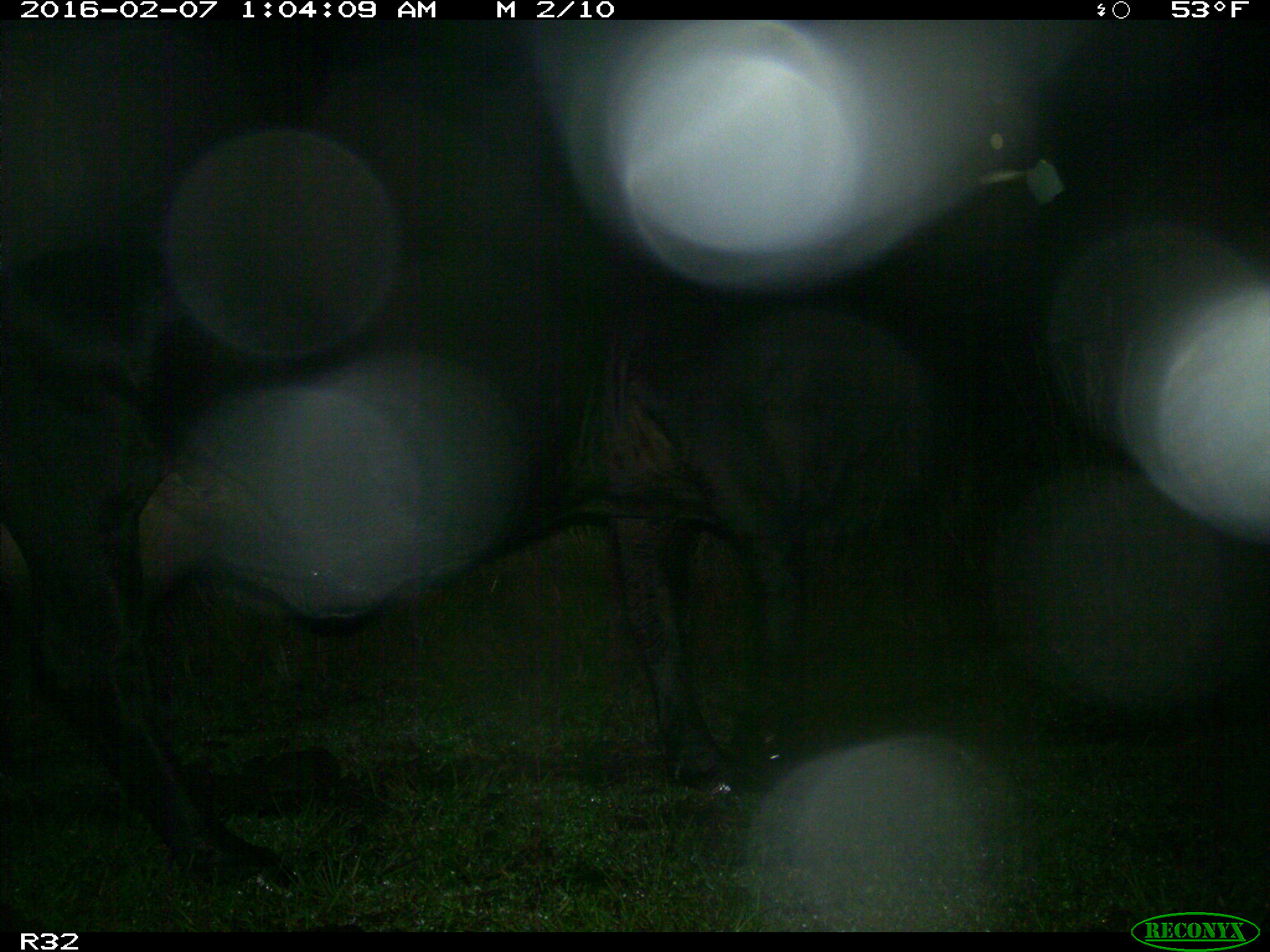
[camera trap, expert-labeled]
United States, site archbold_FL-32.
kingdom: Animalia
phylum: Chordata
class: Mammalia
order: Artiodactyla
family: Bovidae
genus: Bos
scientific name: Bos taurus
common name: domestic cow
Bos taurus (domestic cow).